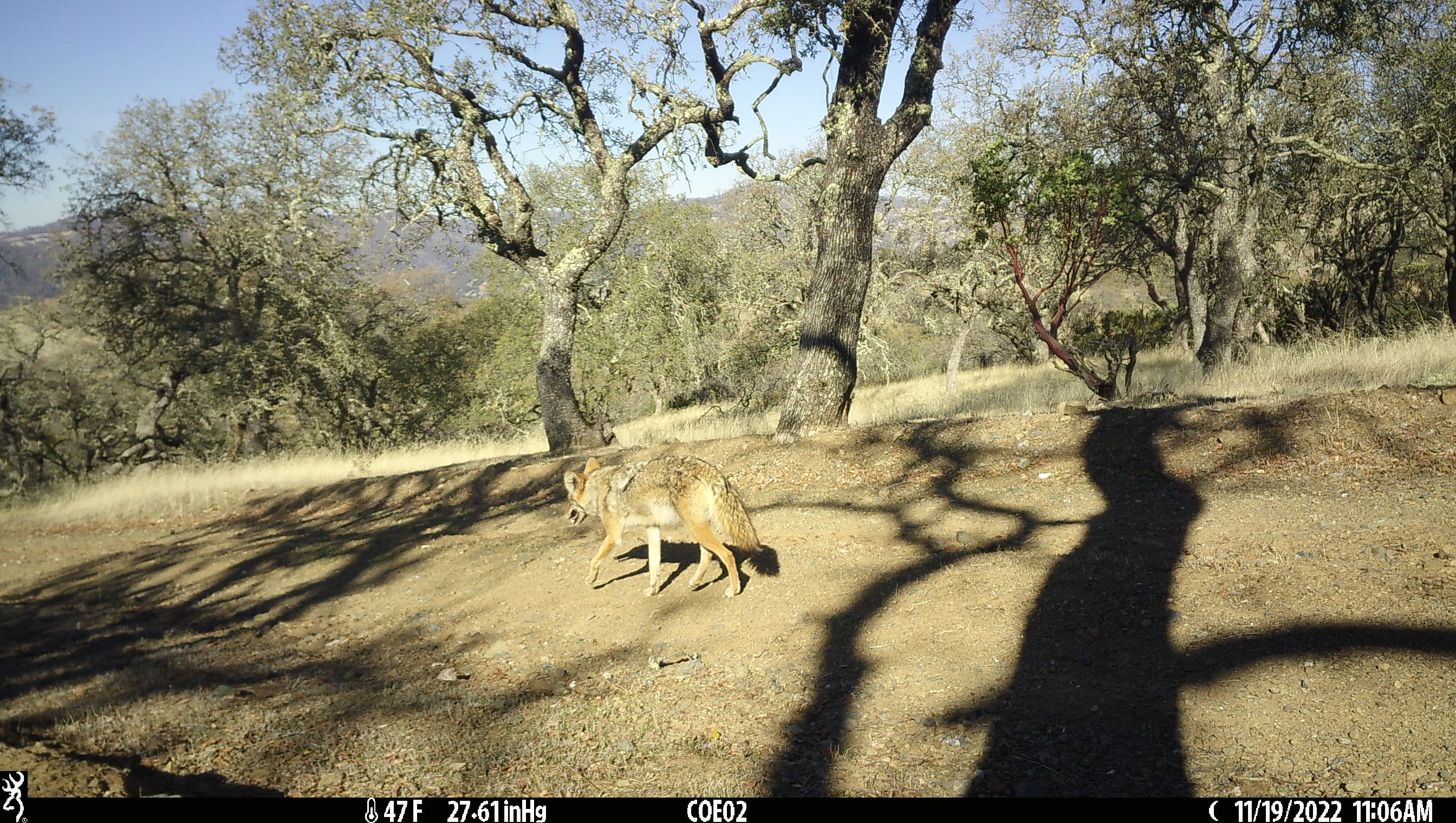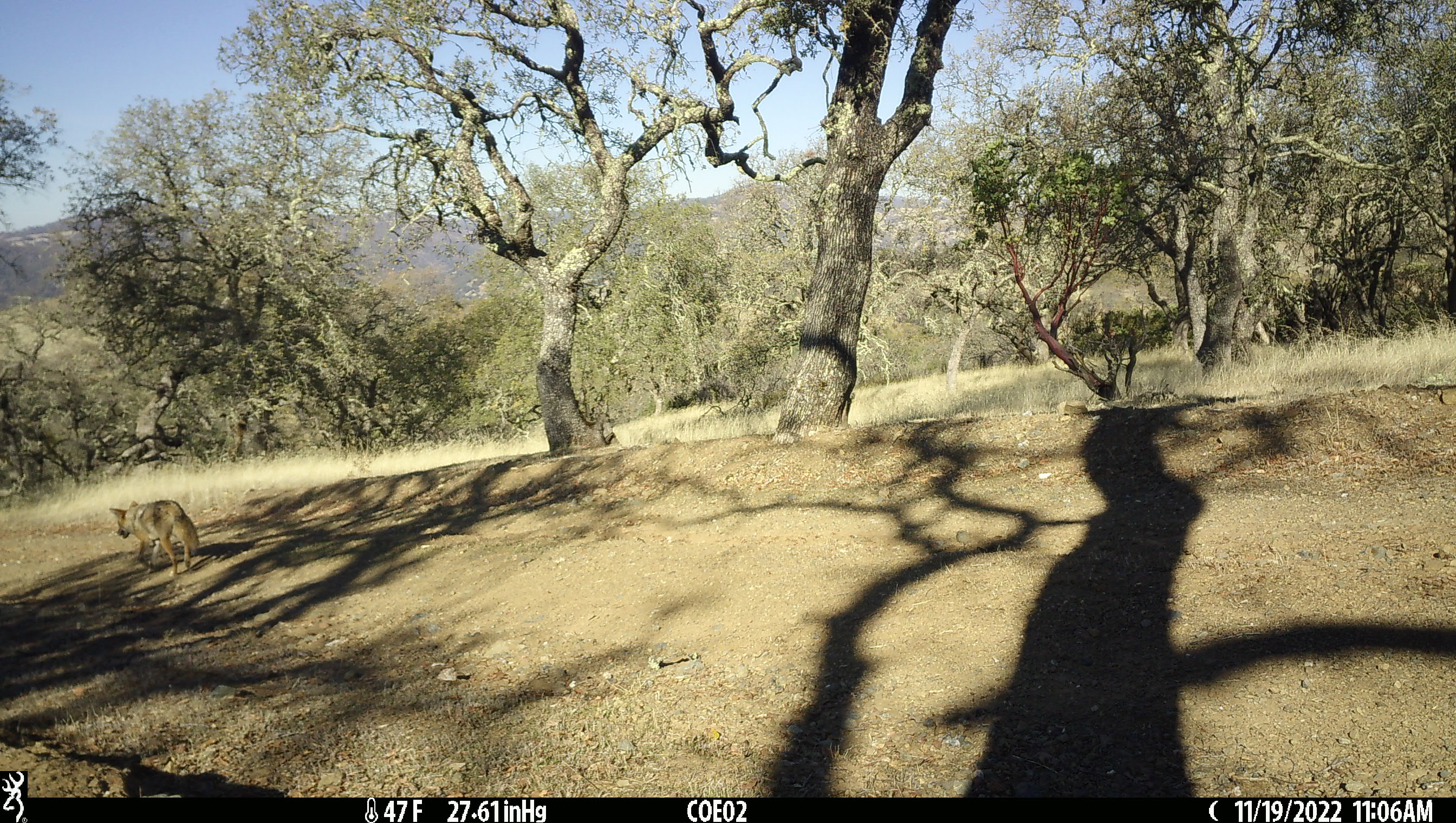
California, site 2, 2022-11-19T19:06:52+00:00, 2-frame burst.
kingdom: Animalia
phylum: Chordata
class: Mammalia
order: Carnivora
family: Canidae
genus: Canis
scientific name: Canis latrans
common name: coyote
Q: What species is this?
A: Coyote (Canis latrans).